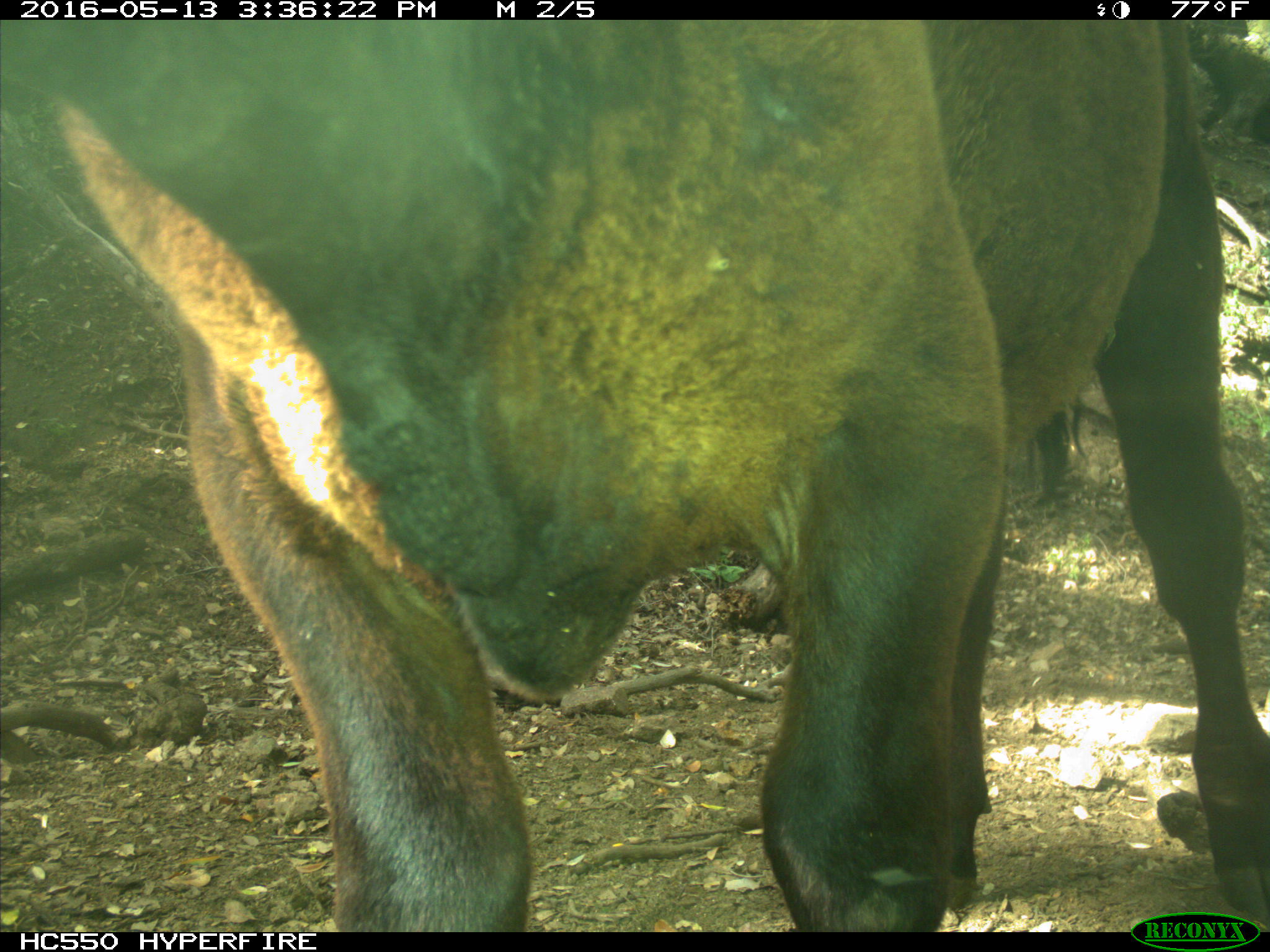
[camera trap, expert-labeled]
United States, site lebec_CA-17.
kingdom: Animalia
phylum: Chordata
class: Mammalia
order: Artiodactyla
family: Bovidae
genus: Bos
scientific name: Bos taurus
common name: domestic cow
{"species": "Bos taurus (domestic cow)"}